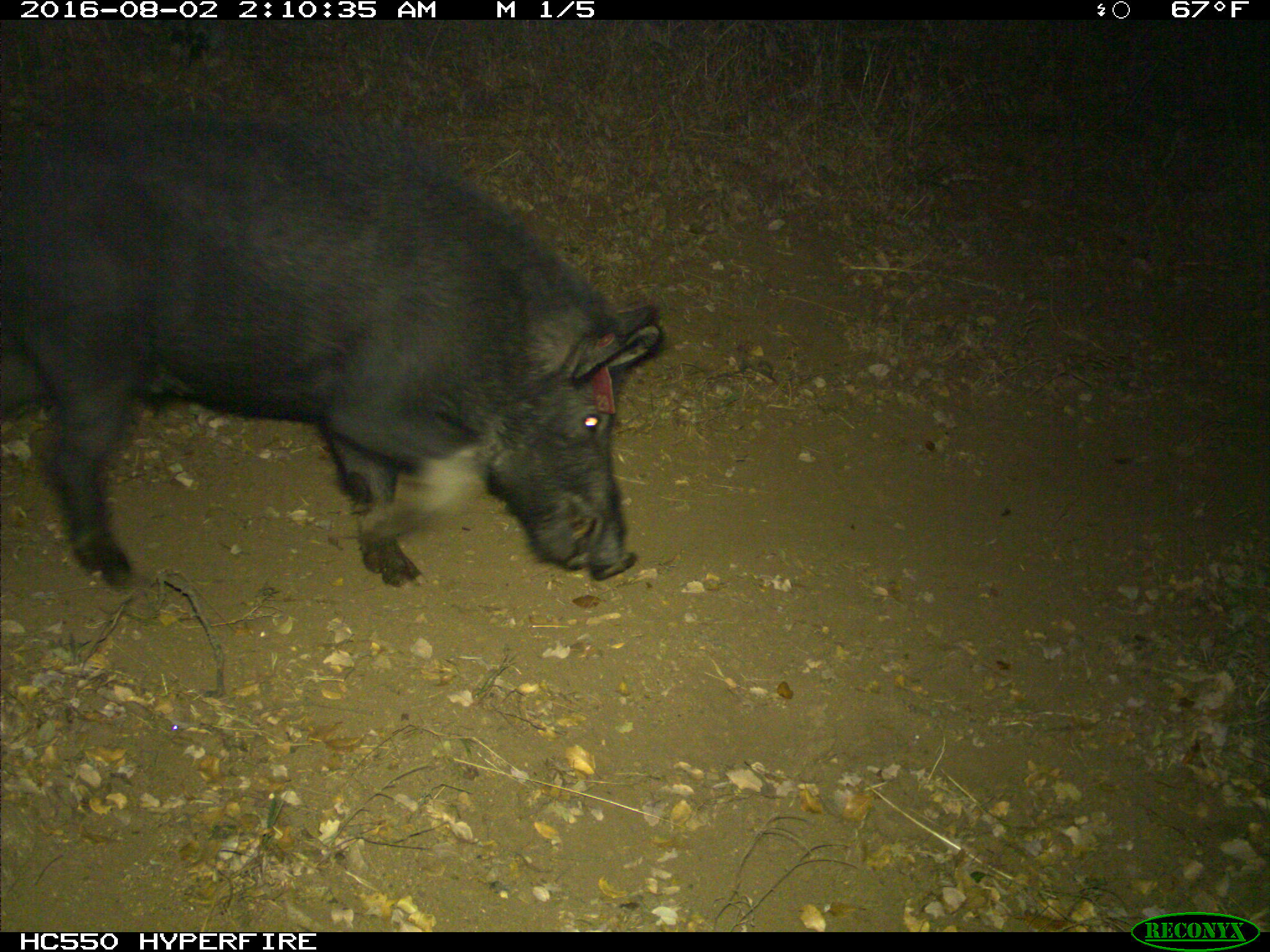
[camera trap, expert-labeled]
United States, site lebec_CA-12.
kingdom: Animalia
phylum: Chordata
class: Mammalia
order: Artiodactyla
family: Suidae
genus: Sus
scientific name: Sus scrofa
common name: wild boar